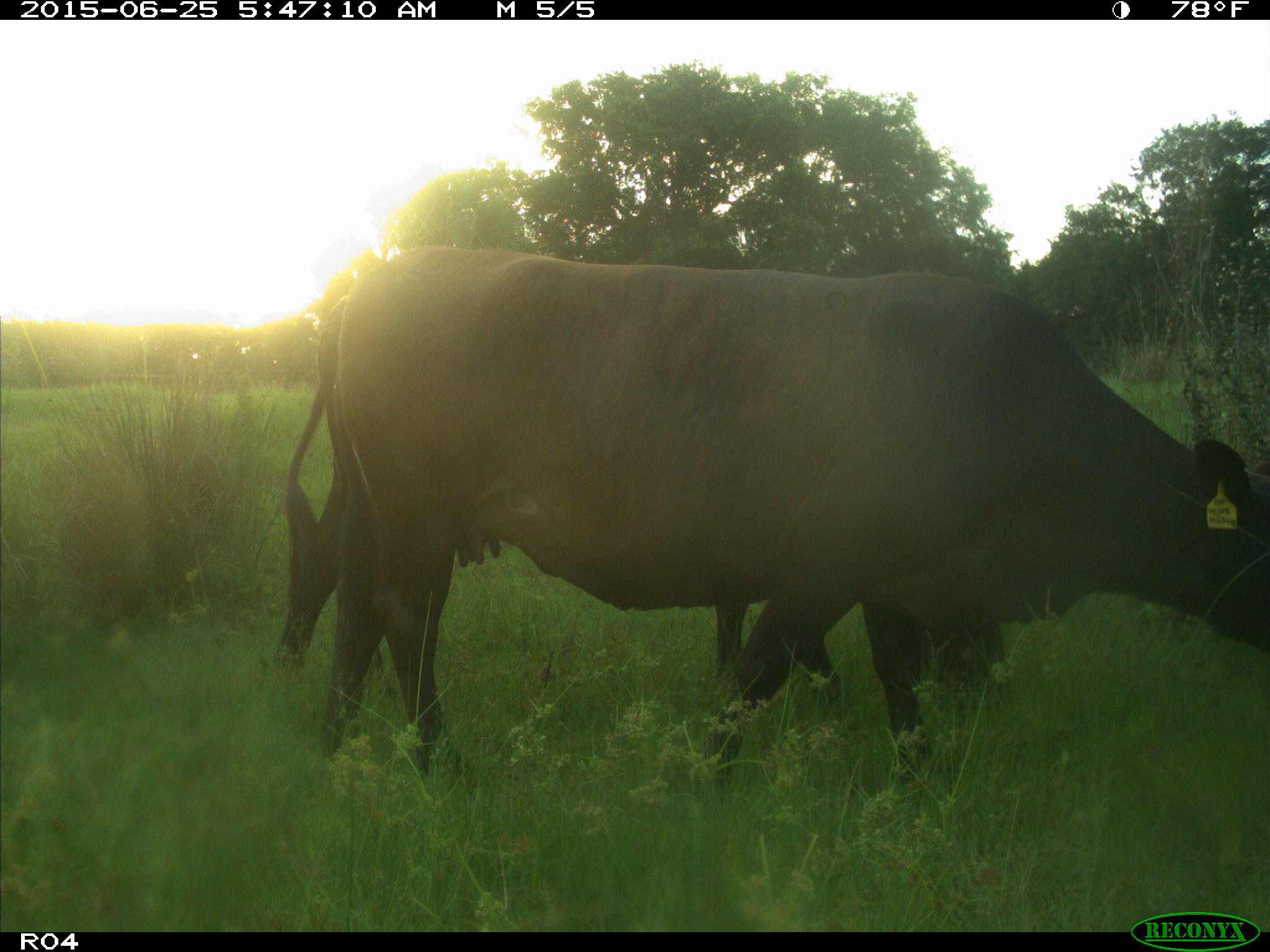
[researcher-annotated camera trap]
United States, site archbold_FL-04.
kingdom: Animalia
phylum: Chordata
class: Mammalia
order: Artiodactyla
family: Bovidae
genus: Bos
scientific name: Bos taurus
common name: domestic cow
Bos taurus (domestic cow).